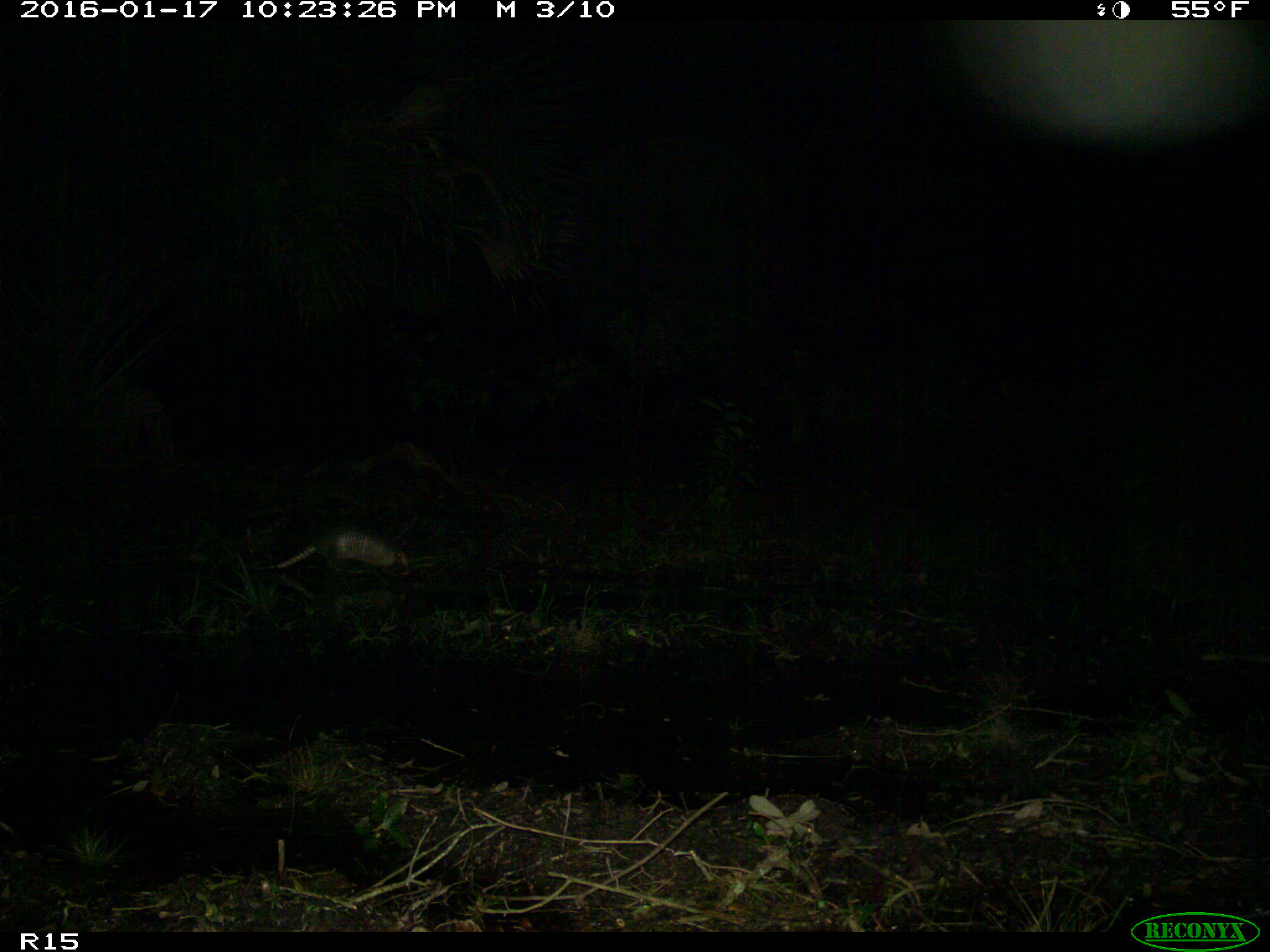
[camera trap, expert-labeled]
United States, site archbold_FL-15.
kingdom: Animalia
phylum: Chordata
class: Mammalia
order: Cingulata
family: Dasypodidae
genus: Dasypus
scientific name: Dasypus novemcinctus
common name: nine-banded armadillo